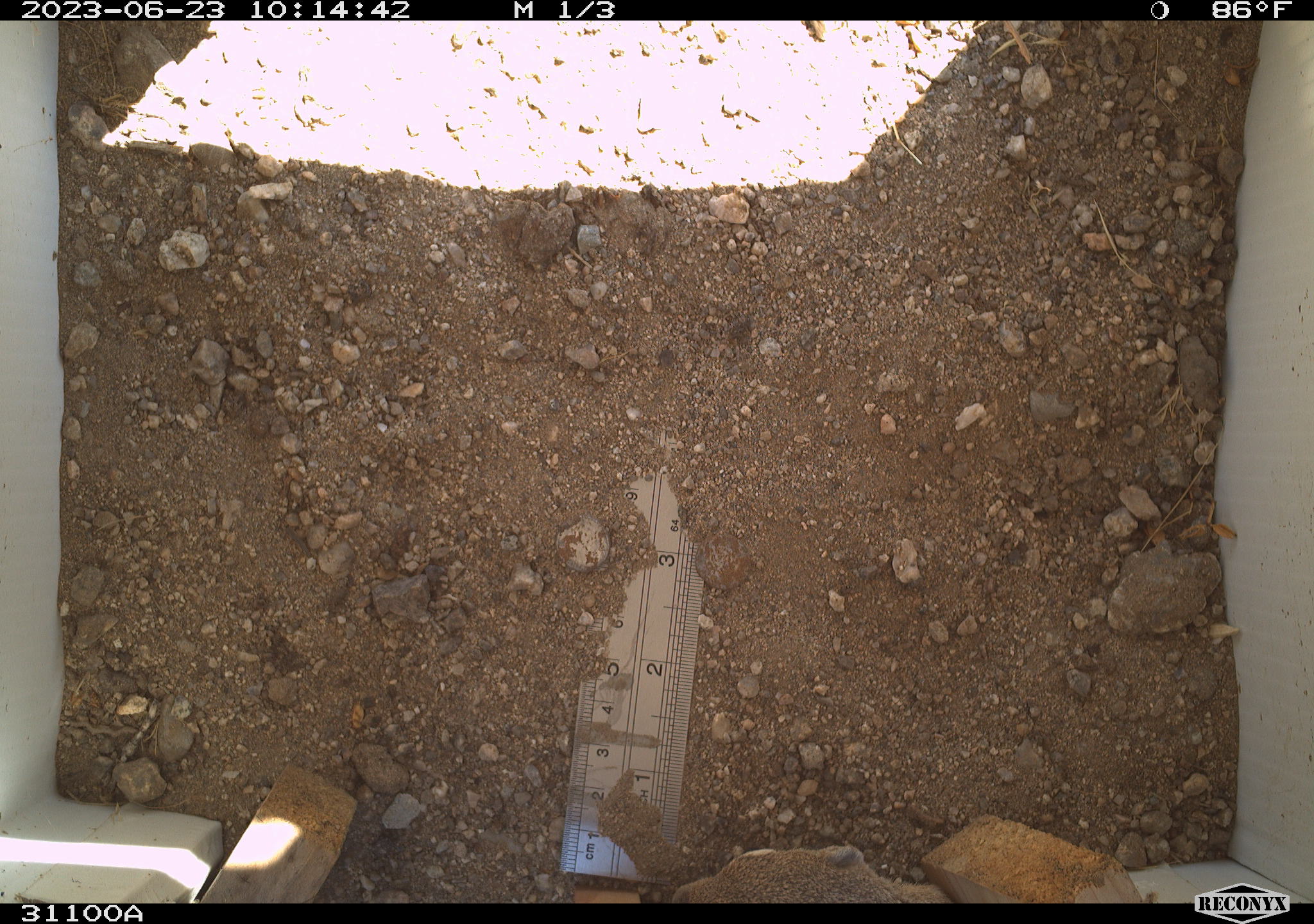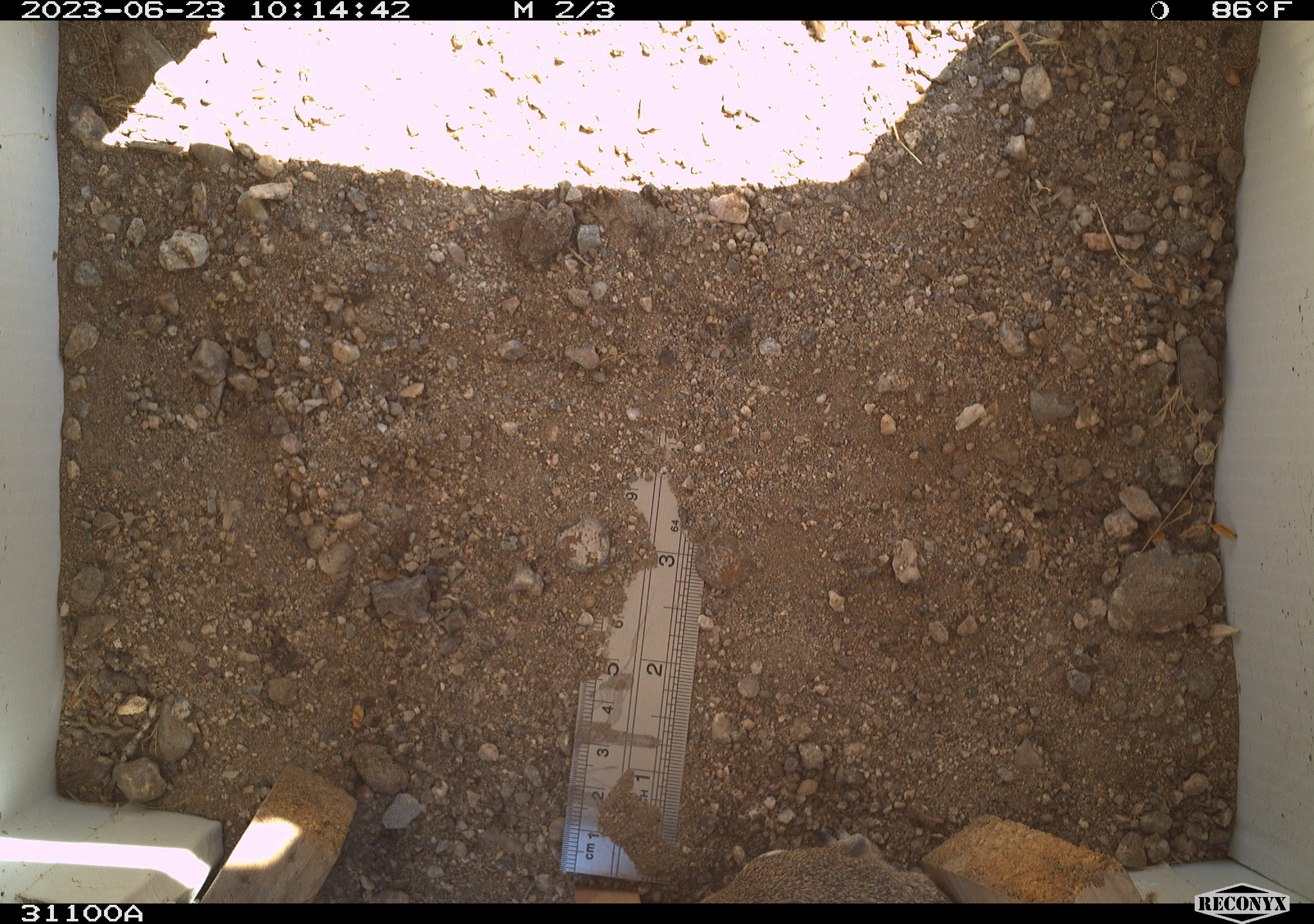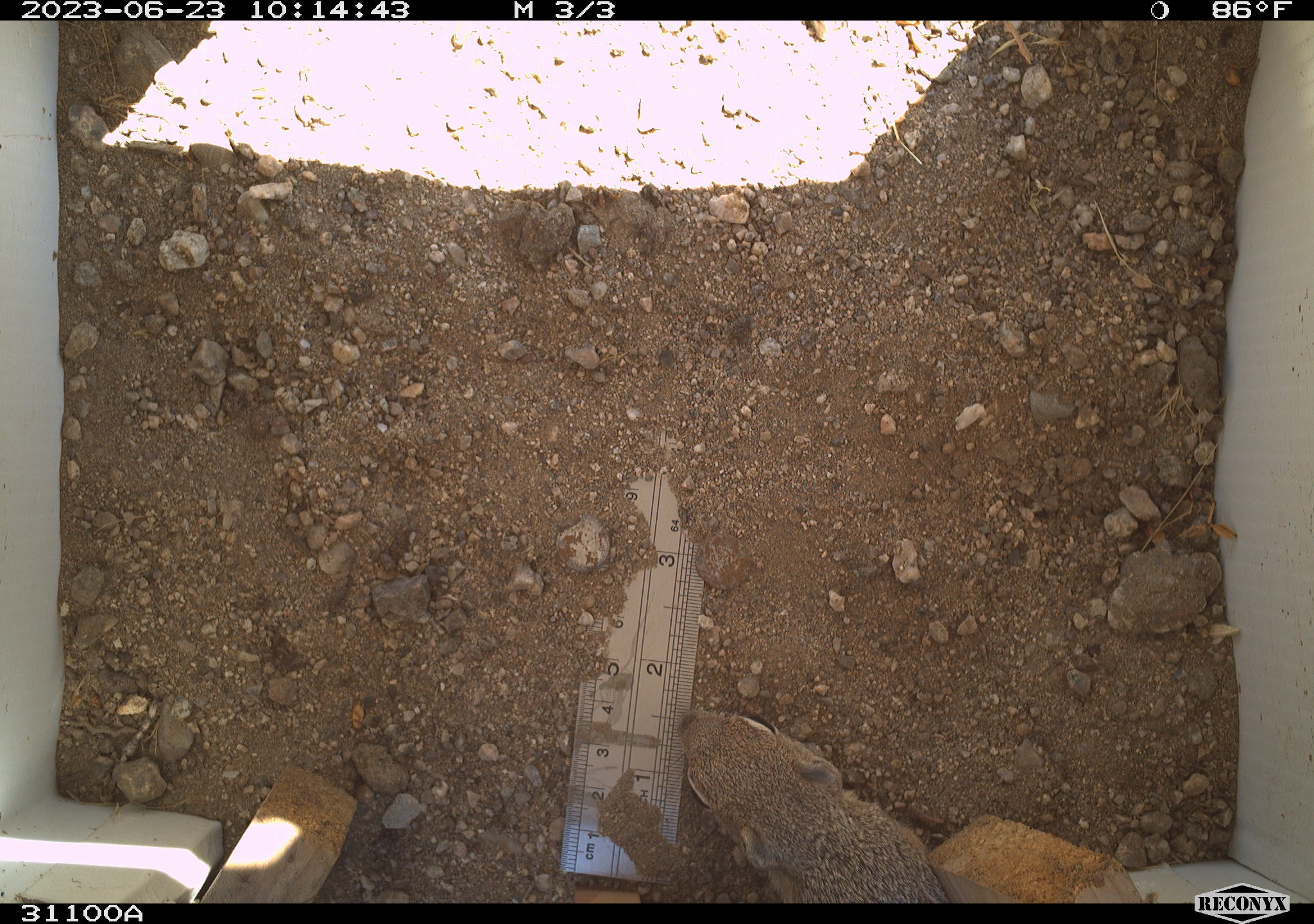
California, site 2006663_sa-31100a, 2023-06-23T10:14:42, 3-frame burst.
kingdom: Animalia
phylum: Chordata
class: Mammalia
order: Rodentia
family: Sciuridae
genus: Ammospermophilus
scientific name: Ammospermophilus leucurus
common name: white-tailed antelope squirrel